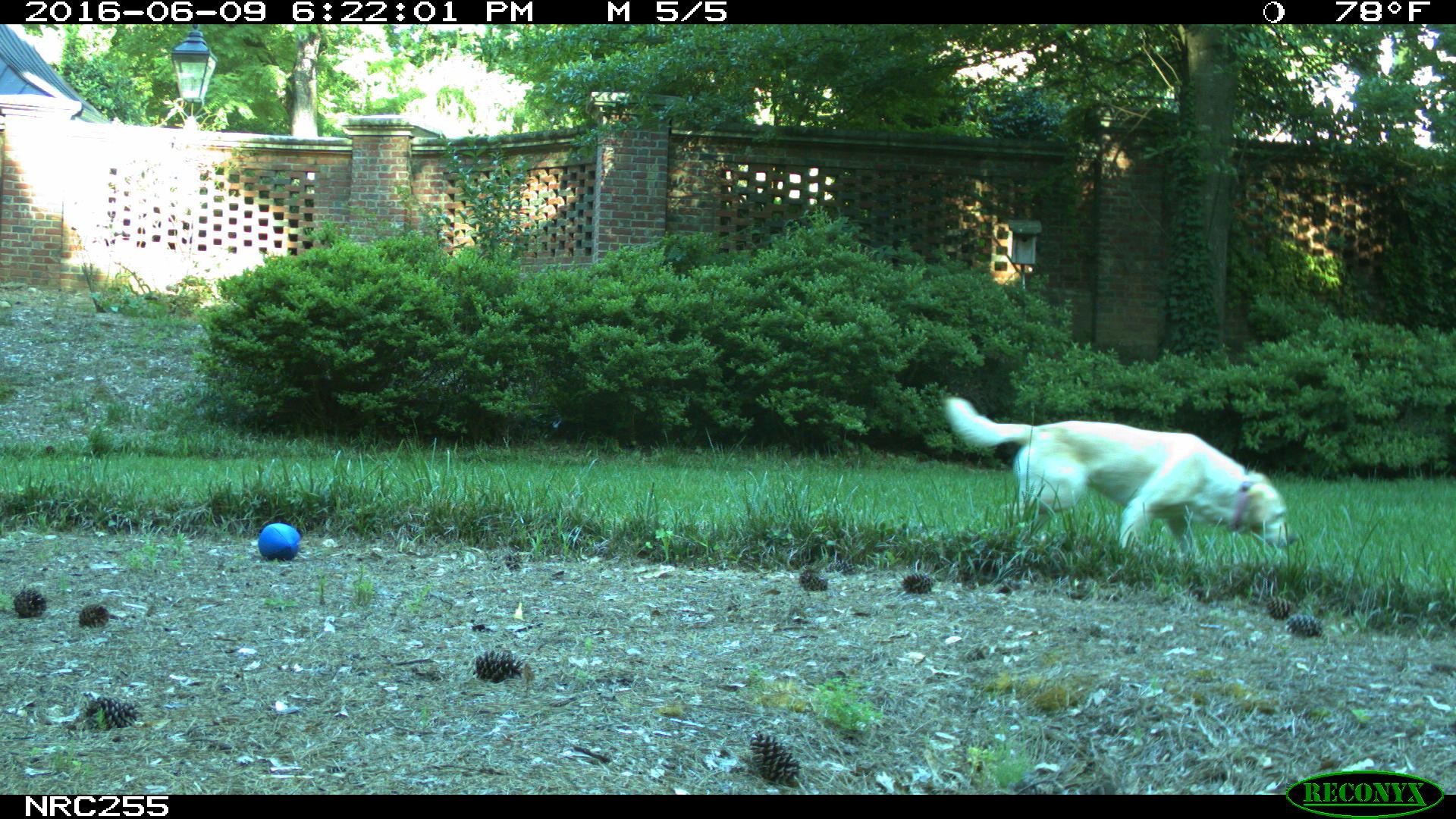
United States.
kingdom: Animalia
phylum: Chordata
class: Mammalia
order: Carnivora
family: Canidae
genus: Canis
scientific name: Canis familiaris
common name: domestic dog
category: Dog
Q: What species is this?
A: Dog (domestic dog) (Canis familiaris).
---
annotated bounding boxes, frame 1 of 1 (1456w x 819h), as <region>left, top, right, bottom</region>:
Dog: <region>932, 389, 1296, 571</region>